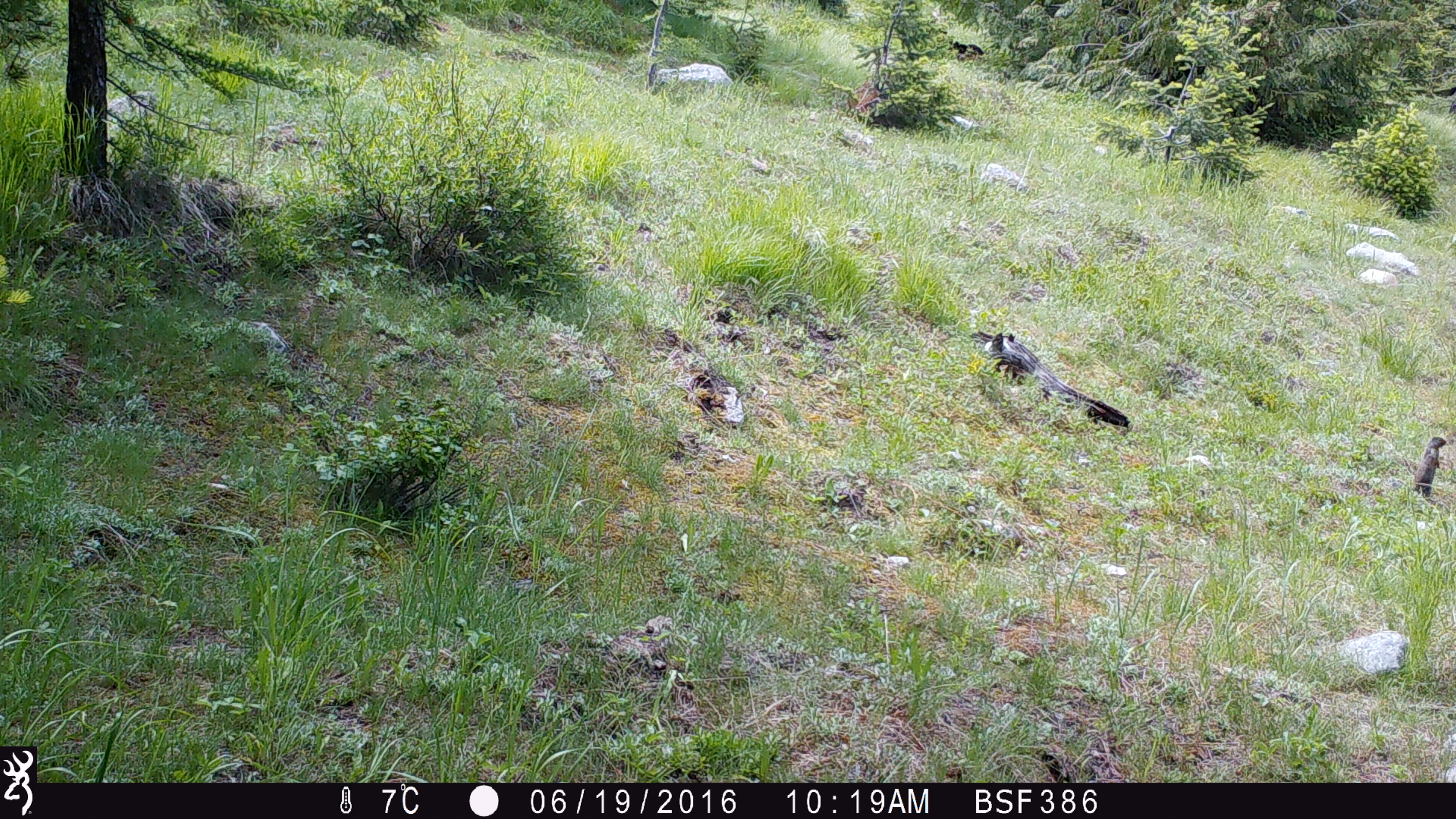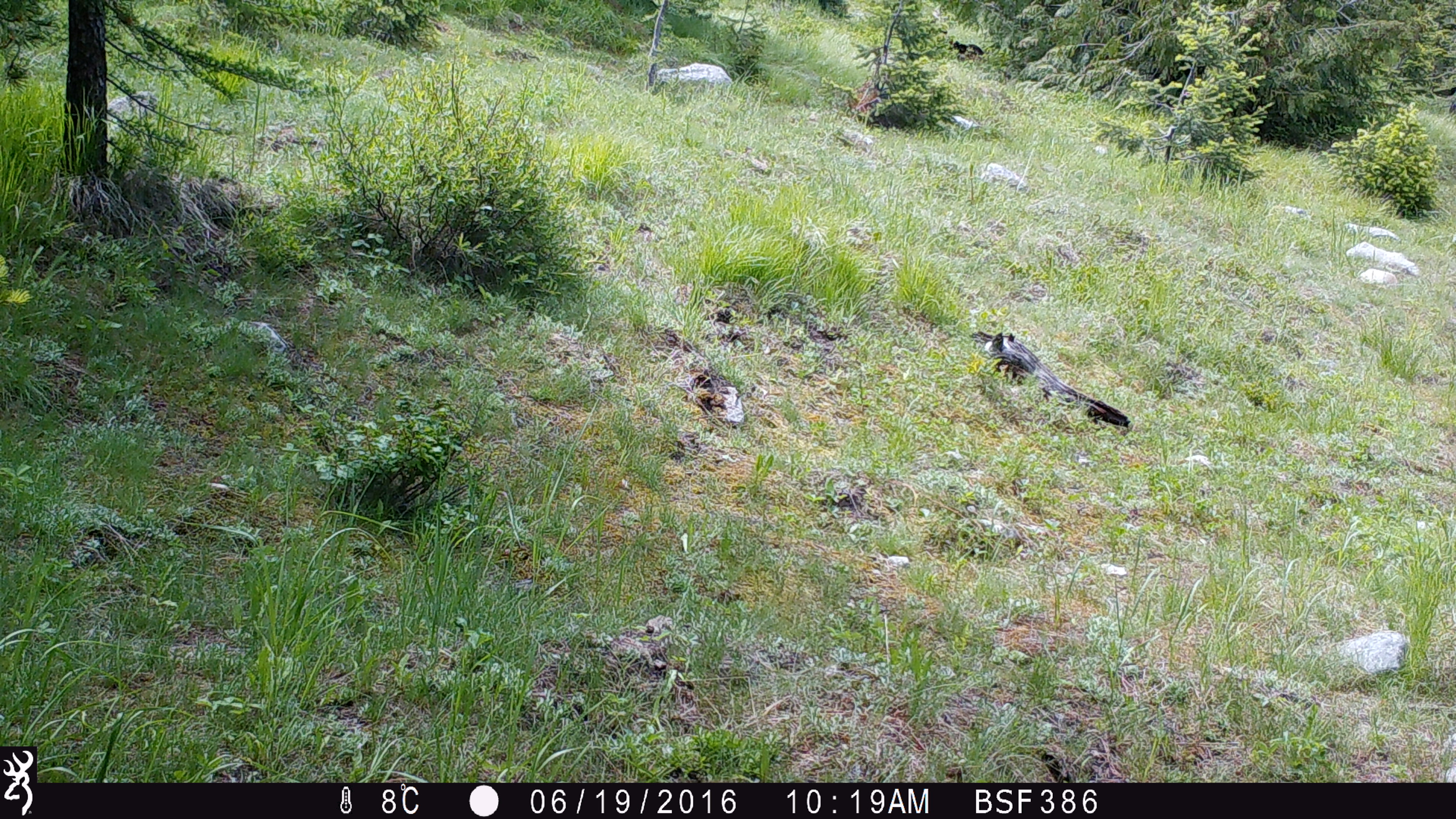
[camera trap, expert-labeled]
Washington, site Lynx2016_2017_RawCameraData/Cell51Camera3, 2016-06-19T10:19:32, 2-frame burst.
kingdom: Animalia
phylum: Chordata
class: Mammalia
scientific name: Mammalia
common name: small mammal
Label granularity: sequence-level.